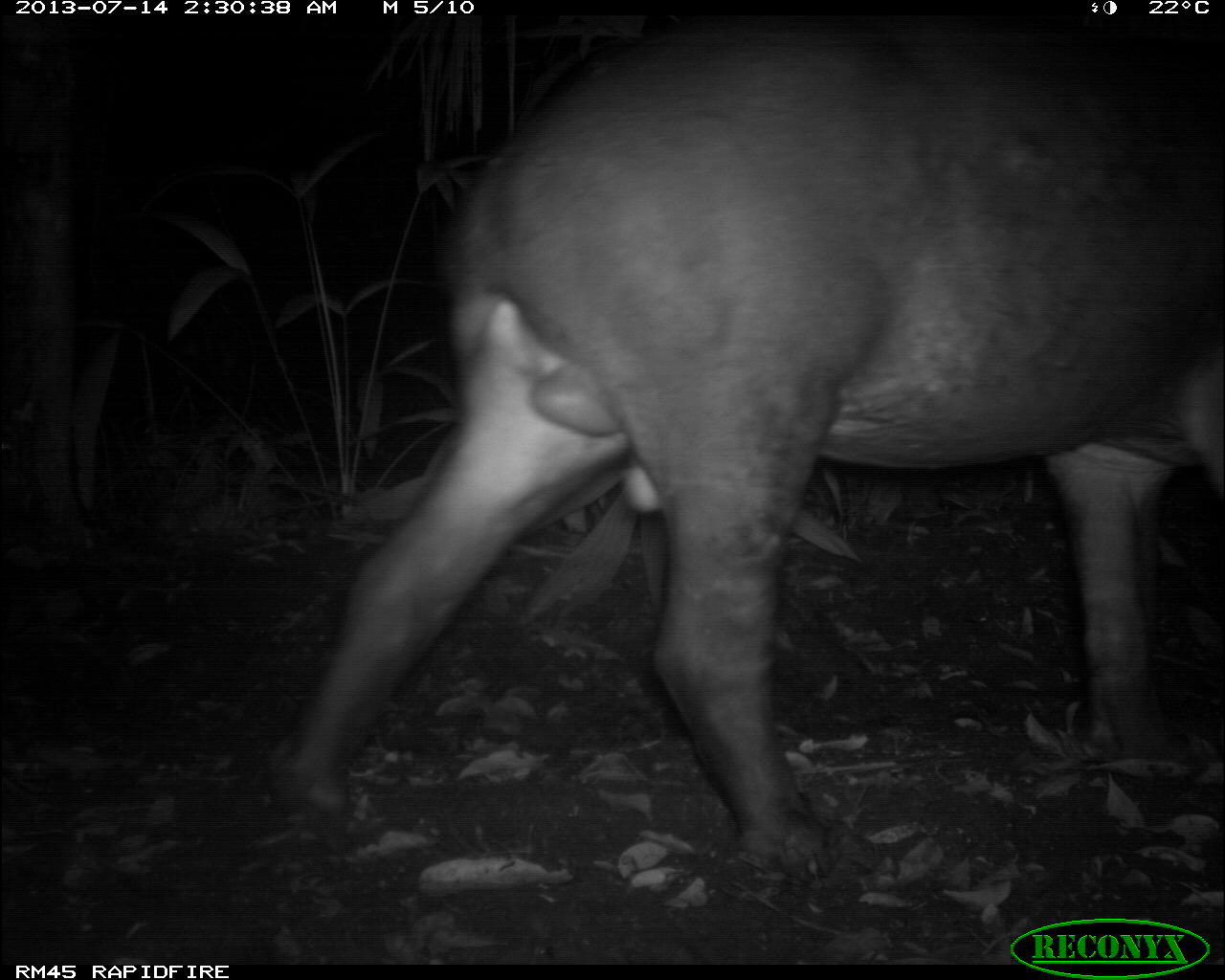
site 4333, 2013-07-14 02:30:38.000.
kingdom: Animalia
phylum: Chordata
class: Mammalia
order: Perissodactyla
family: Tapiridae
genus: Tapirus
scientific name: Tapirus bairdii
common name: baird's tapir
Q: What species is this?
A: Tapirus bairdii (baird's tapir).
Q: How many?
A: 1.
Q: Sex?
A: Male.